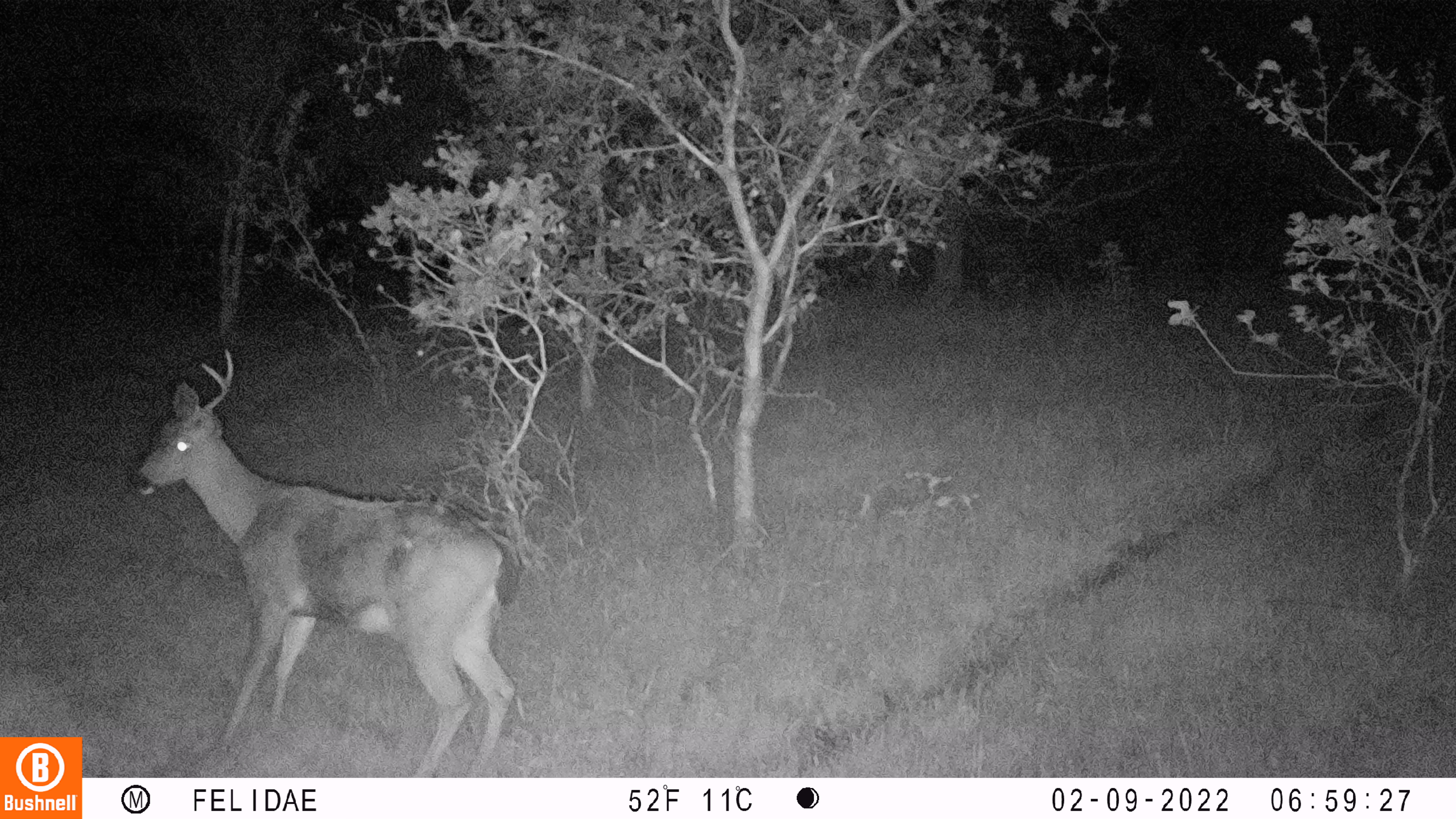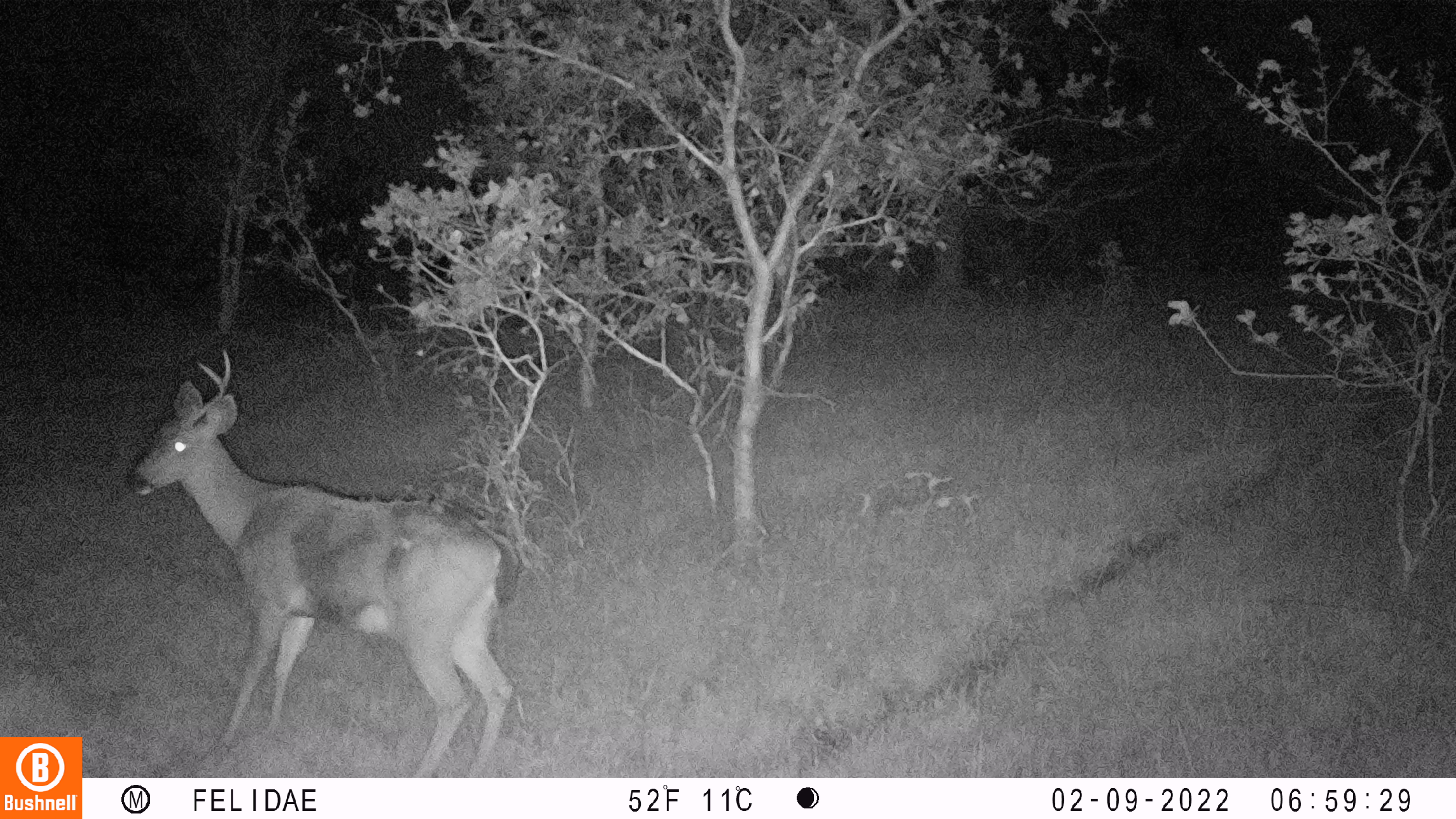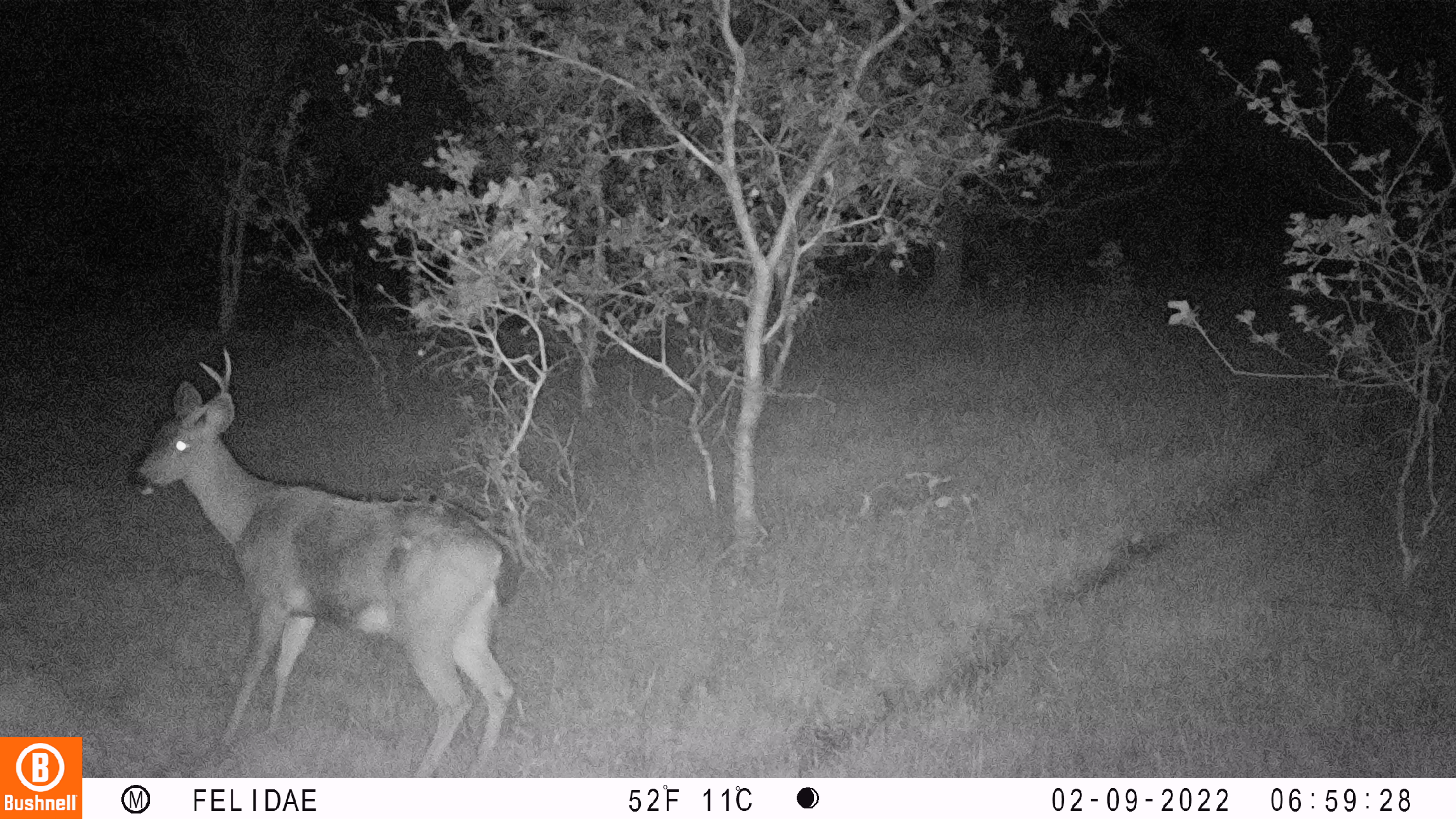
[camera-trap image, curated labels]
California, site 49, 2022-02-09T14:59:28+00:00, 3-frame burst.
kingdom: Animalia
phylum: Chordata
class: Mammalia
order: Artiodactyla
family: Cervidae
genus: Odocoileus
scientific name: Odocoileus hemionus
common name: mule deer